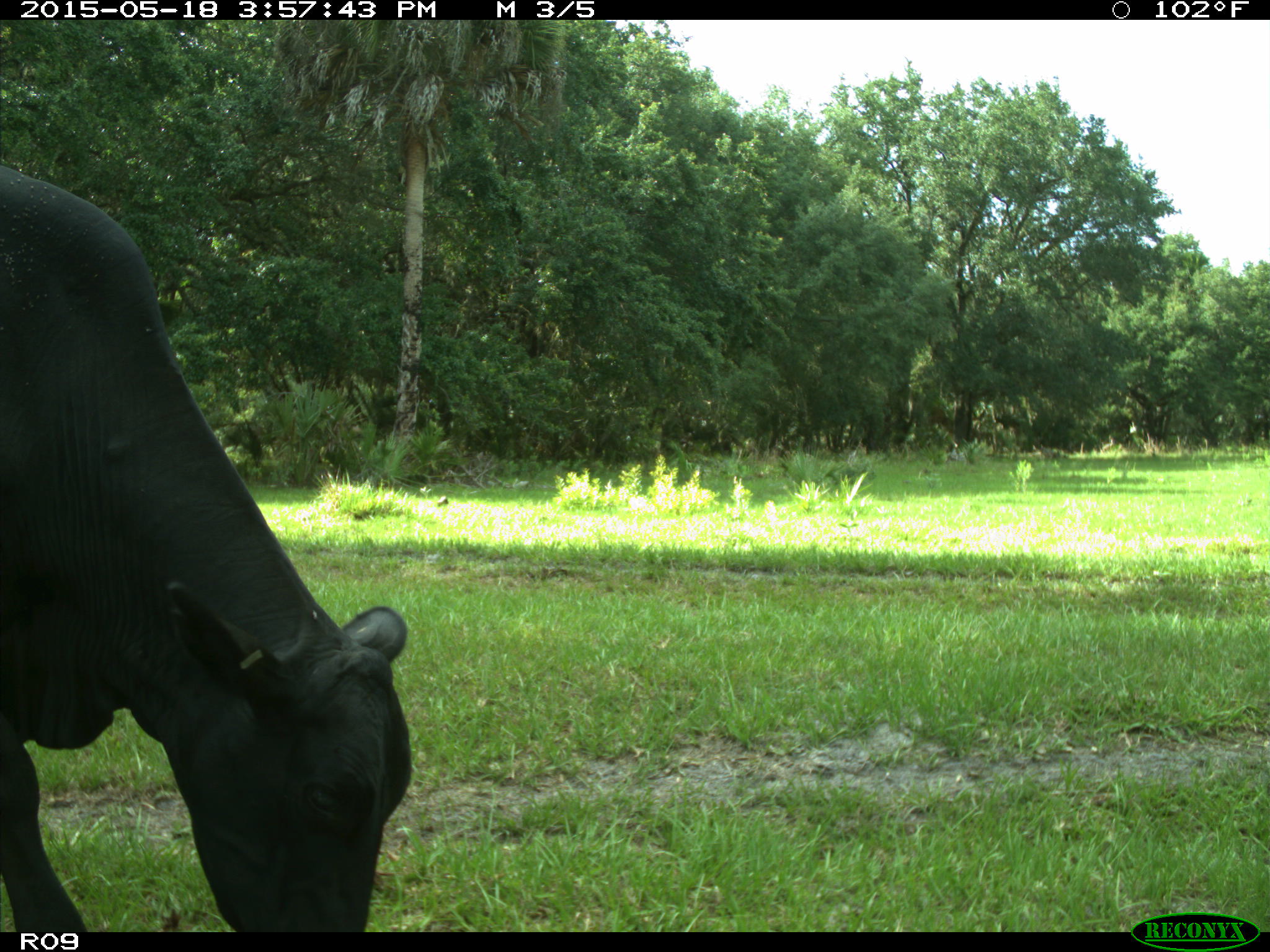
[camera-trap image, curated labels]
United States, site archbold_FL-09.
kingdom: Animalia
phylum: Chordata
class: Mammalia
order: Artiodactyla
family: Bovidae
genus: Bos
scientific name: Bos taurus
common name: domestic cow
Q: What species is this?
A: Bos taurus (domestic cow).